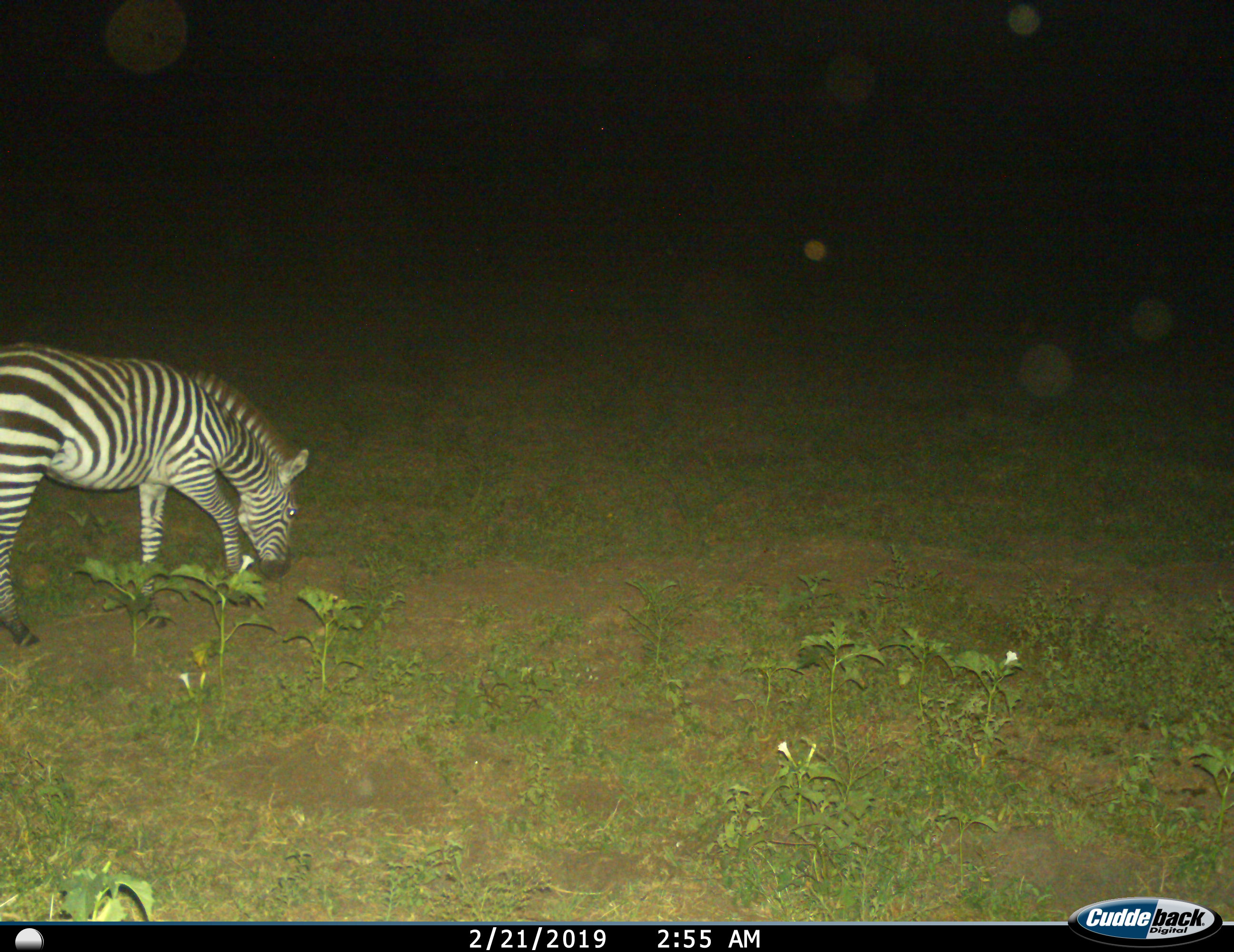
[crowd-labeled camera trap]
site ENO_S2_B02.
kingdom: Animalia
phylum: Chordata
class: Mammalia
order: Perissodactyla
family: Equidae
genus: Equus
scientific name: Equus quagga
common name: plains zebra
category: zebraplains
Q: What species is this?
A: Zebraplains (plains zebra) (Equus quagga).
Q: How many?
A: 1.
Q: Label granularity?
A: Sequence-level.